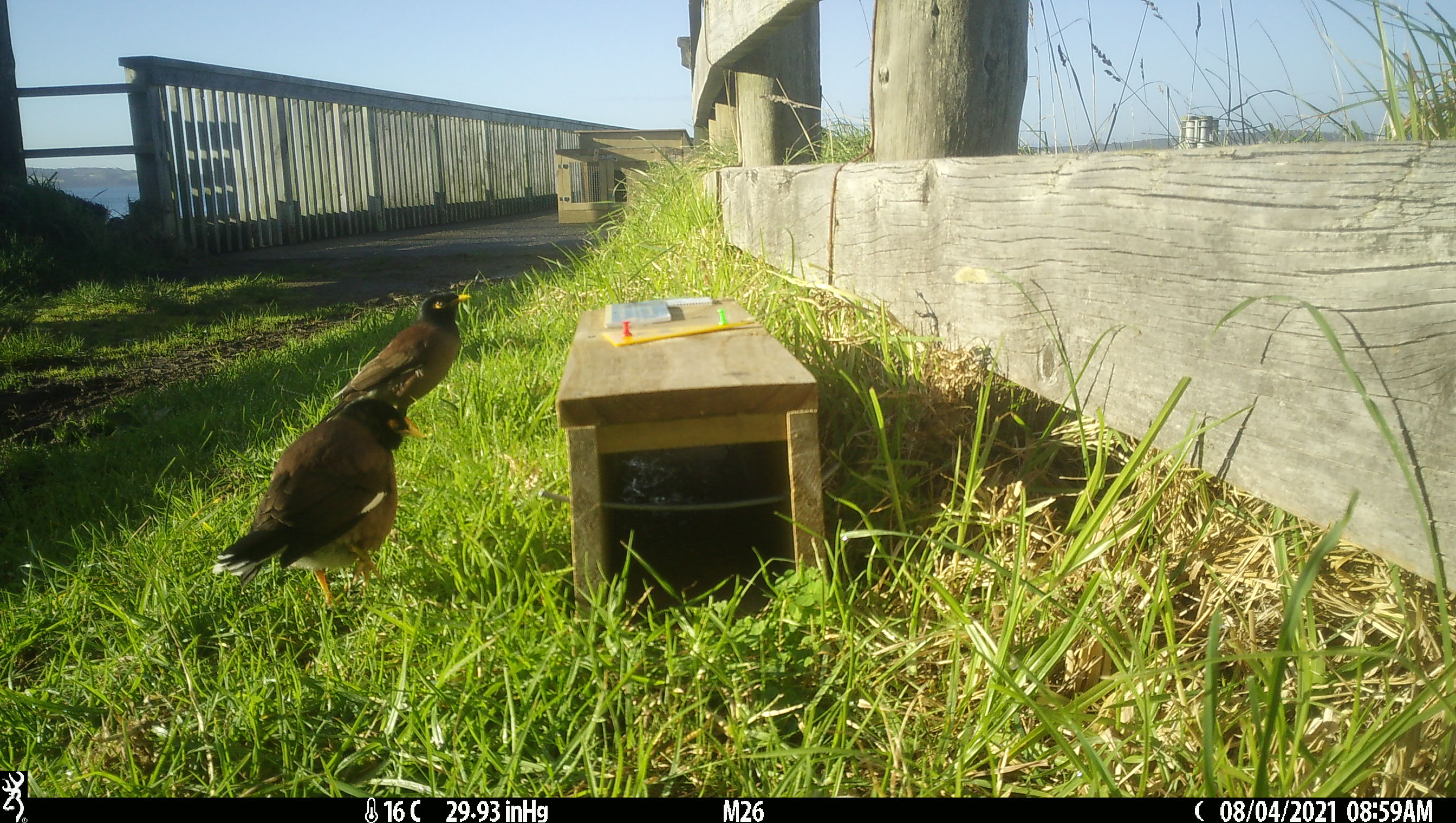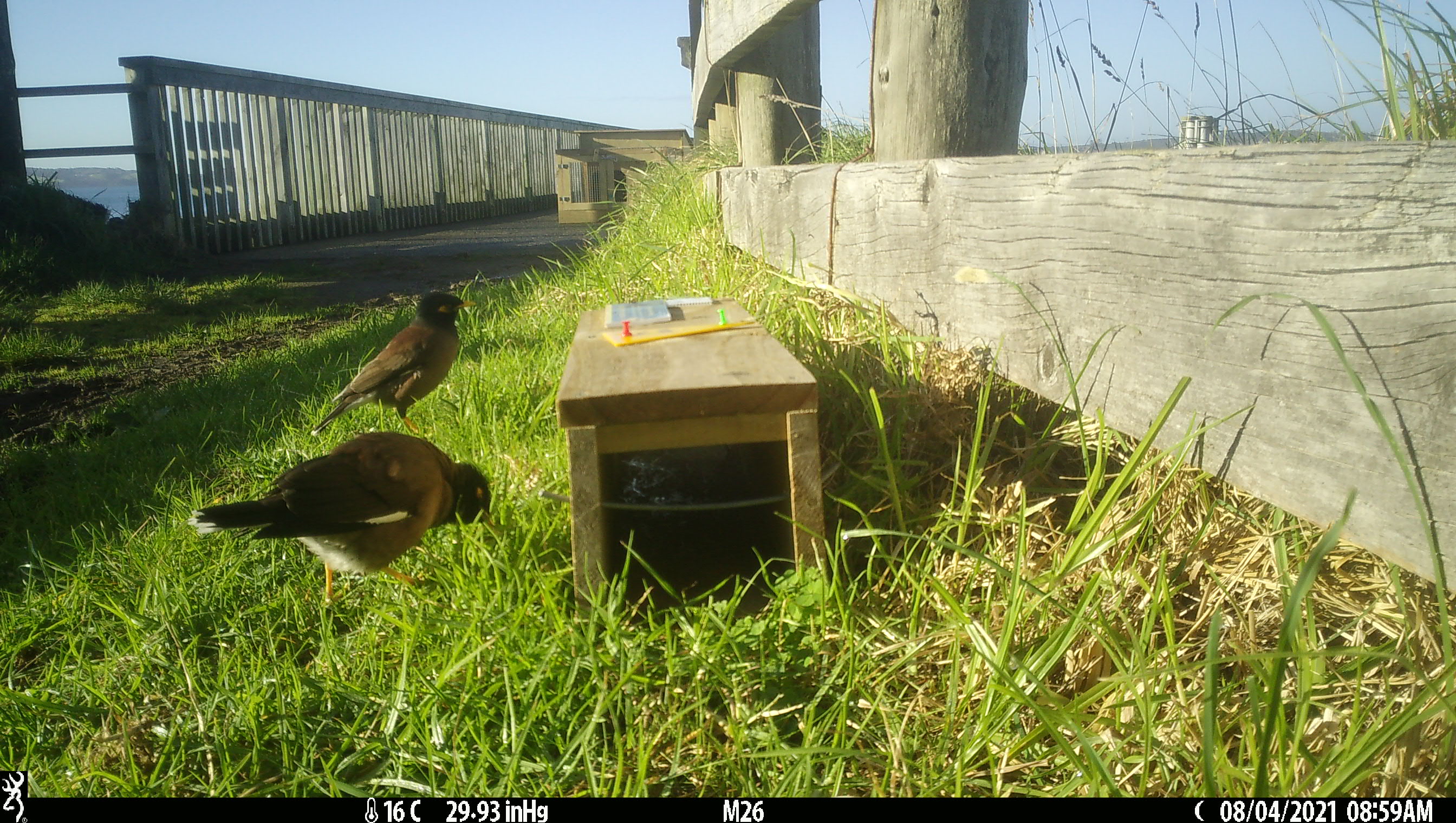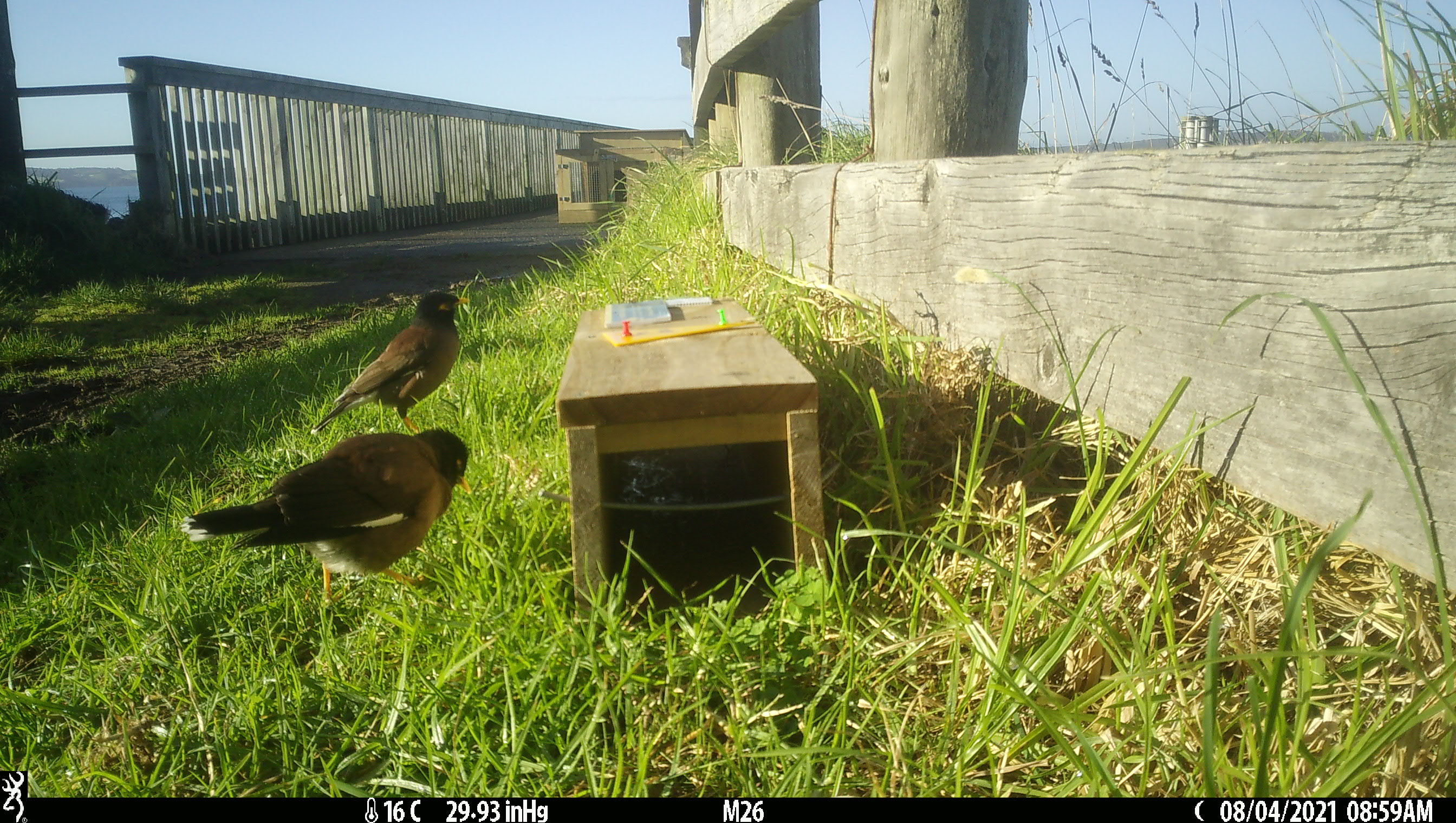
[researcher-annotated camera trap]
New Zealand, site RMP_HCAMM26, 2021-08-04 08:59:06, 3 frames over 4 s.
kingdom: Animalia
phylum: Chordata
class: Aves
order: Passeriformes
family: Sturnidae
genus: Acridotheres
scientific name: Acridotheres tristis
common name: common myna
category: myna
Myna (common myna) (Acridotheres tristis).